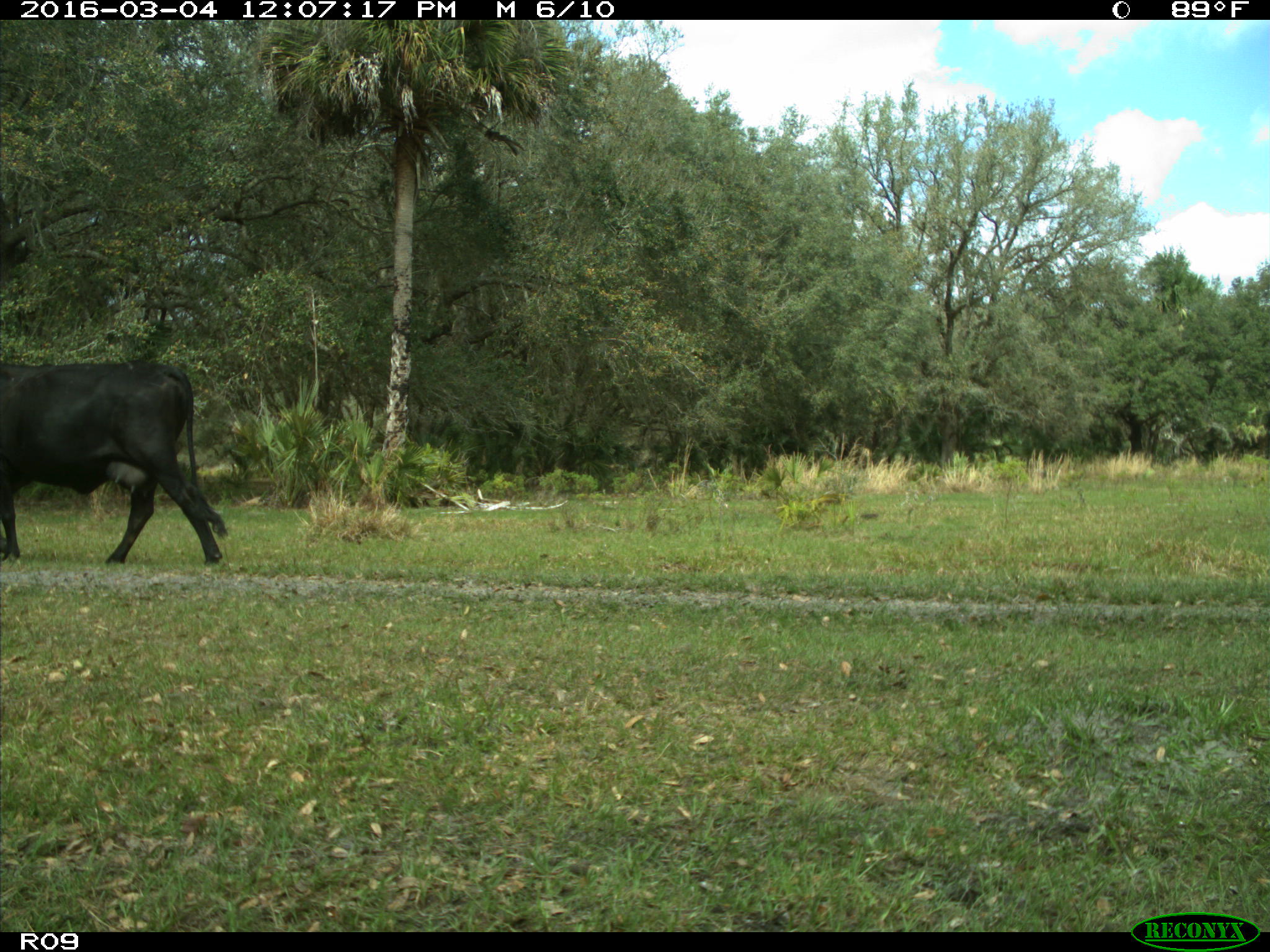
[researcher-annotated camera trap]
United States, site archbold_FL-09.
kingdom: Animalia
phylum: Chordata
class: Mammalia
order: Artiodactyla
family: Bovidae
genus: Bos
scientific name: Bos taurus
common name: domestic cow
Bos taurus (domestic cow).